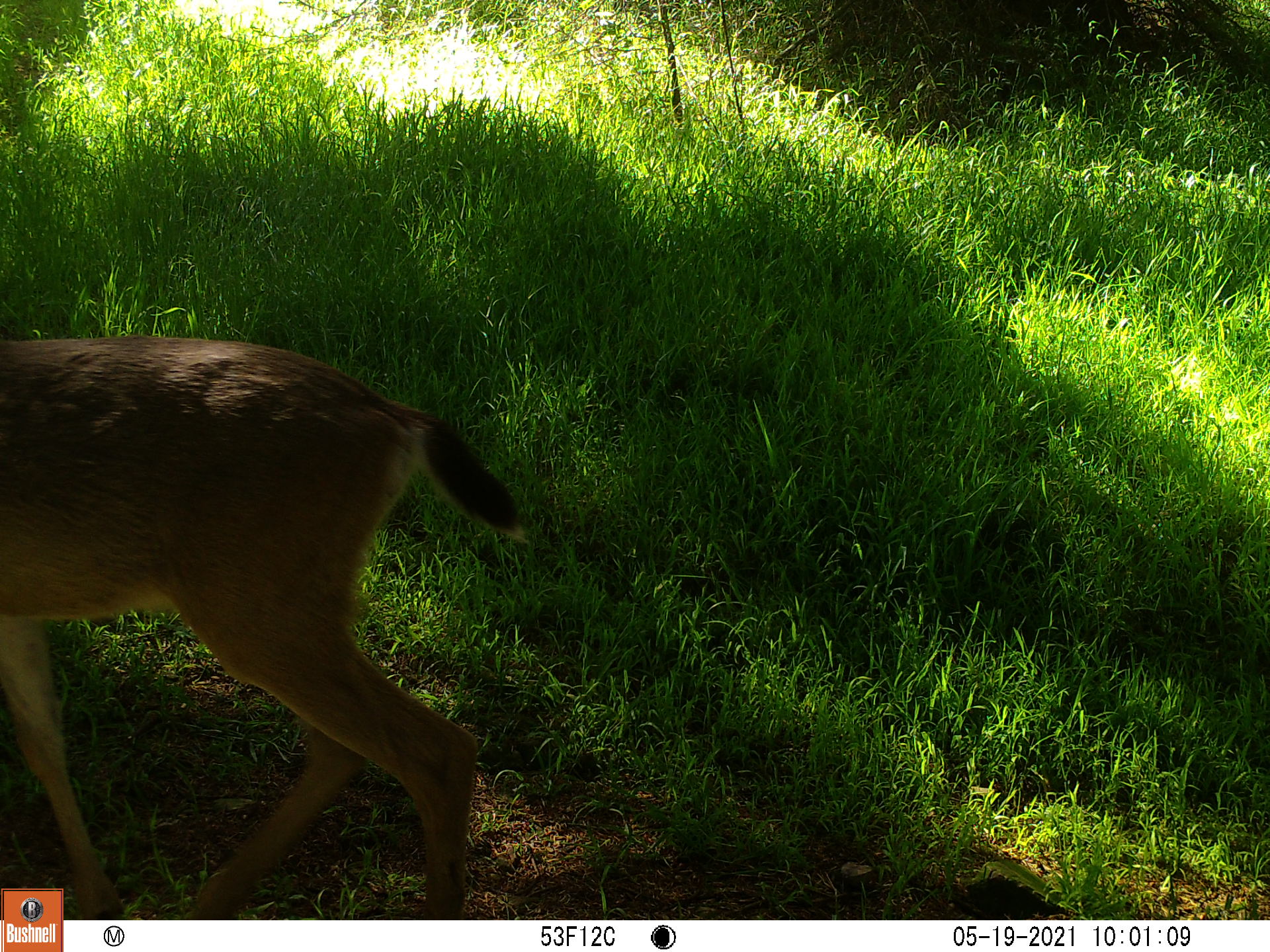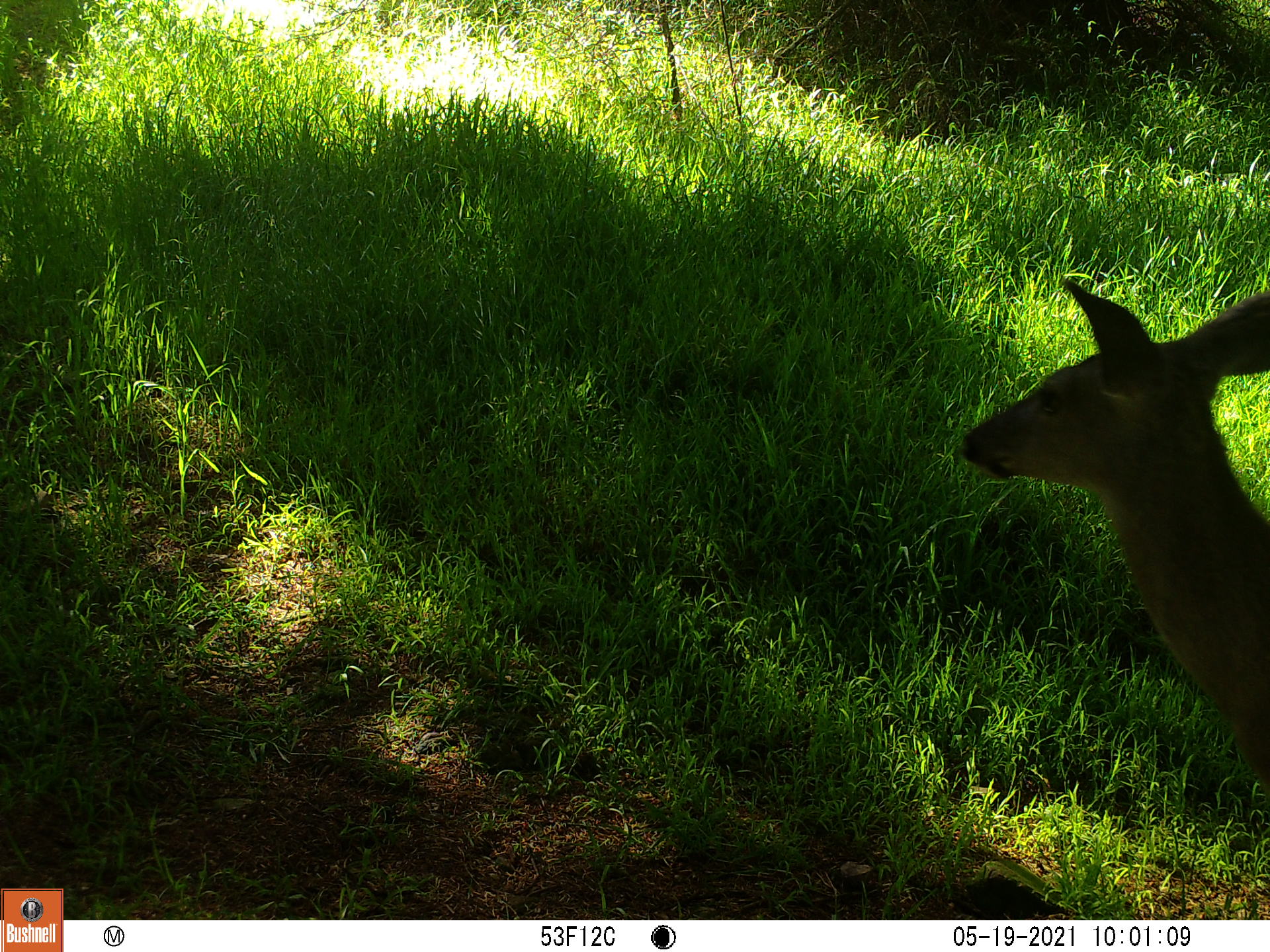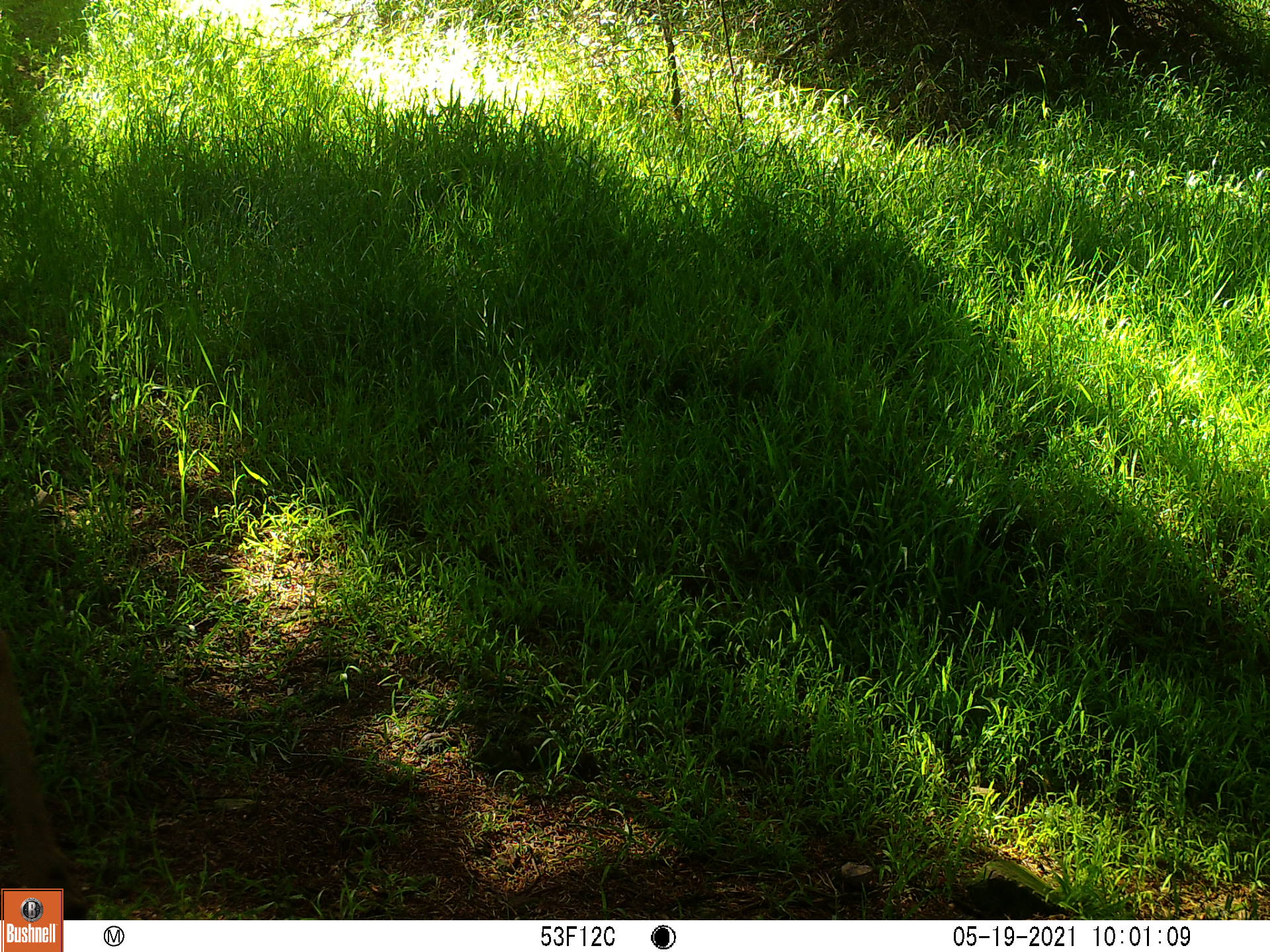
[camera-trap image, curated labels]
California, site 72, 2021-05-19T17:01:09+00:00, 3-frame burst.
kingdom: Animalia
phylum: Chordata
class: Mammalia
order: Artiodactyla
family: Cervidae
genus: Odocoileus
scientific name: Odocoileus hemionus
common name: mule deer